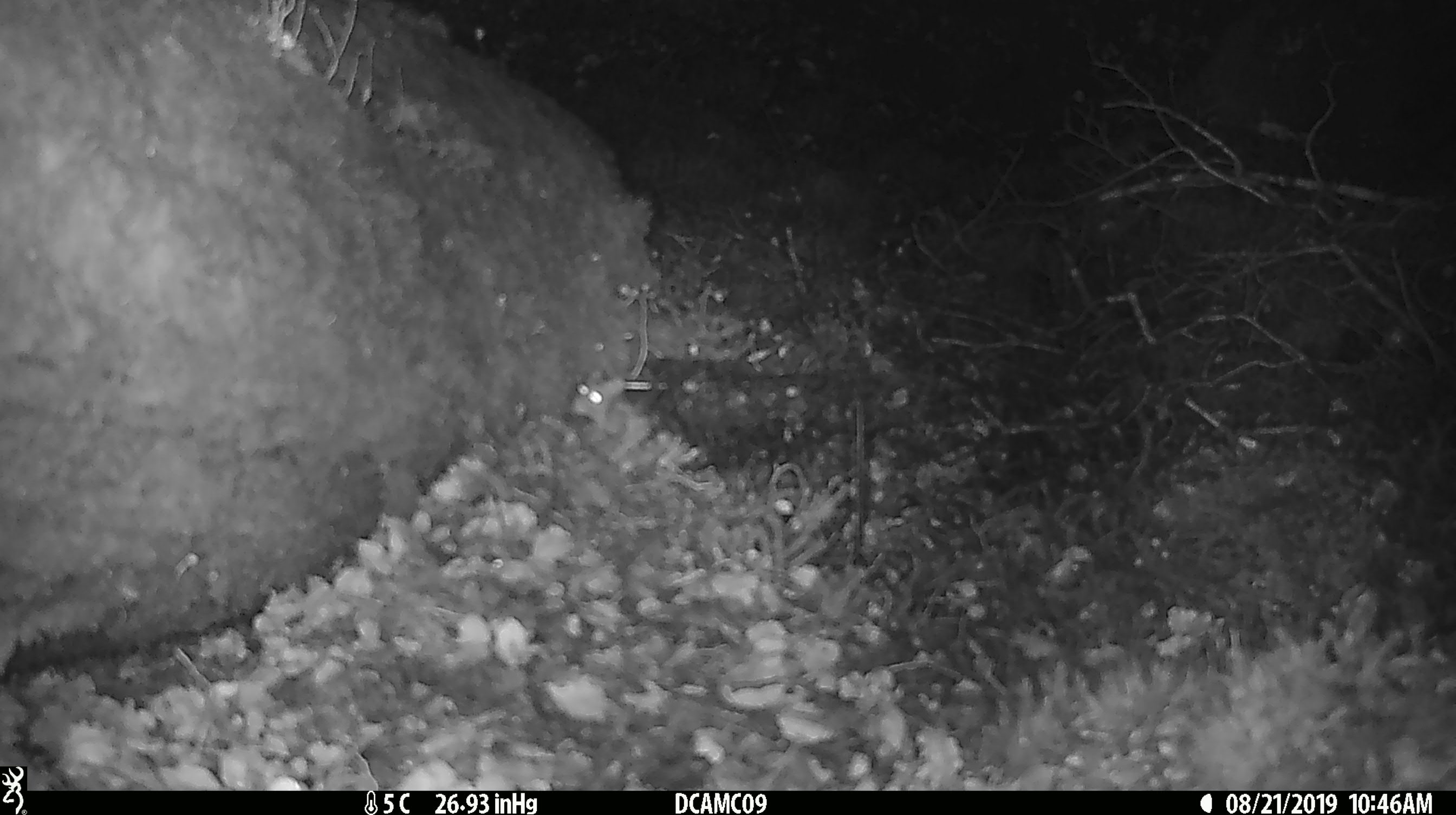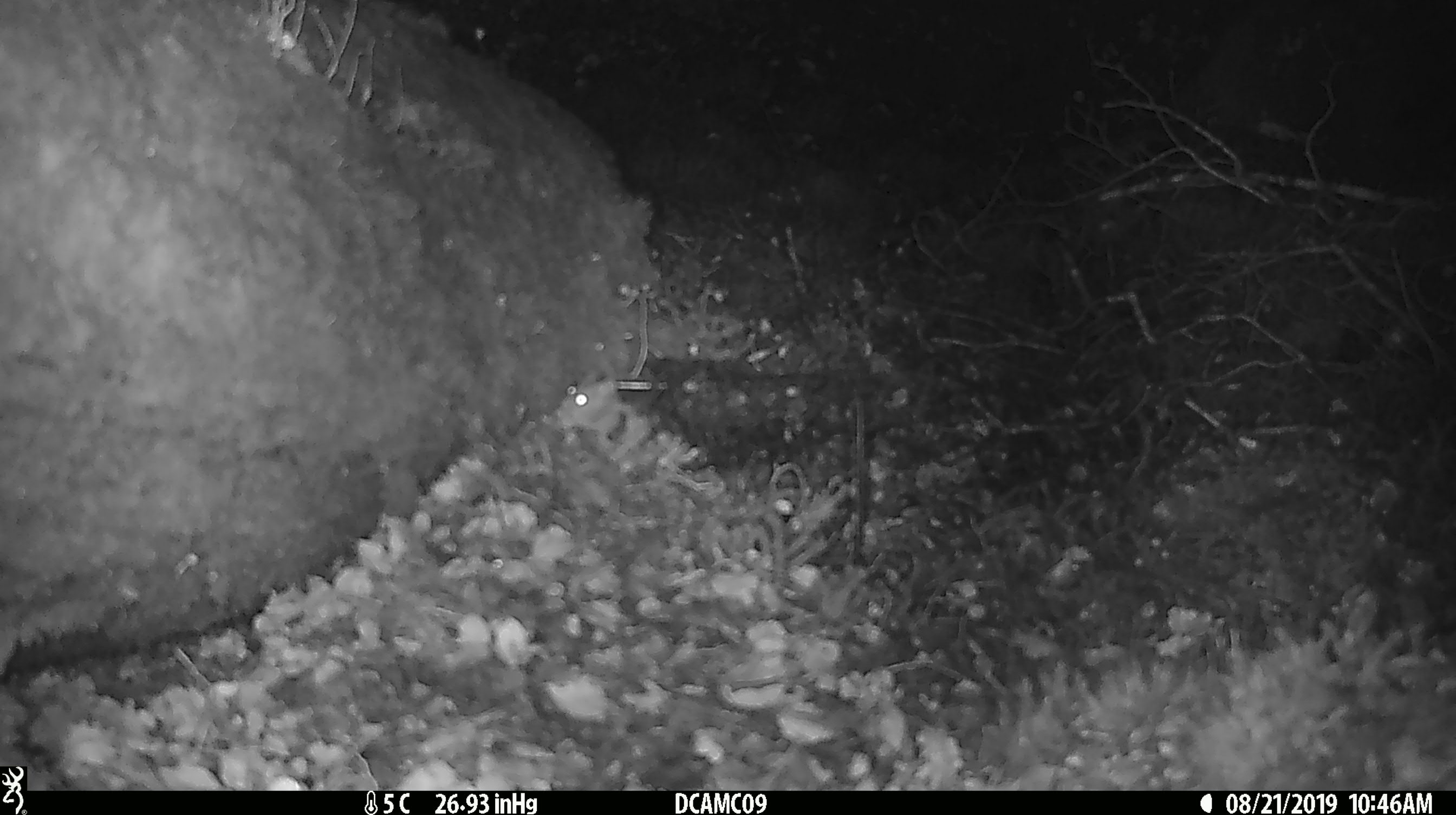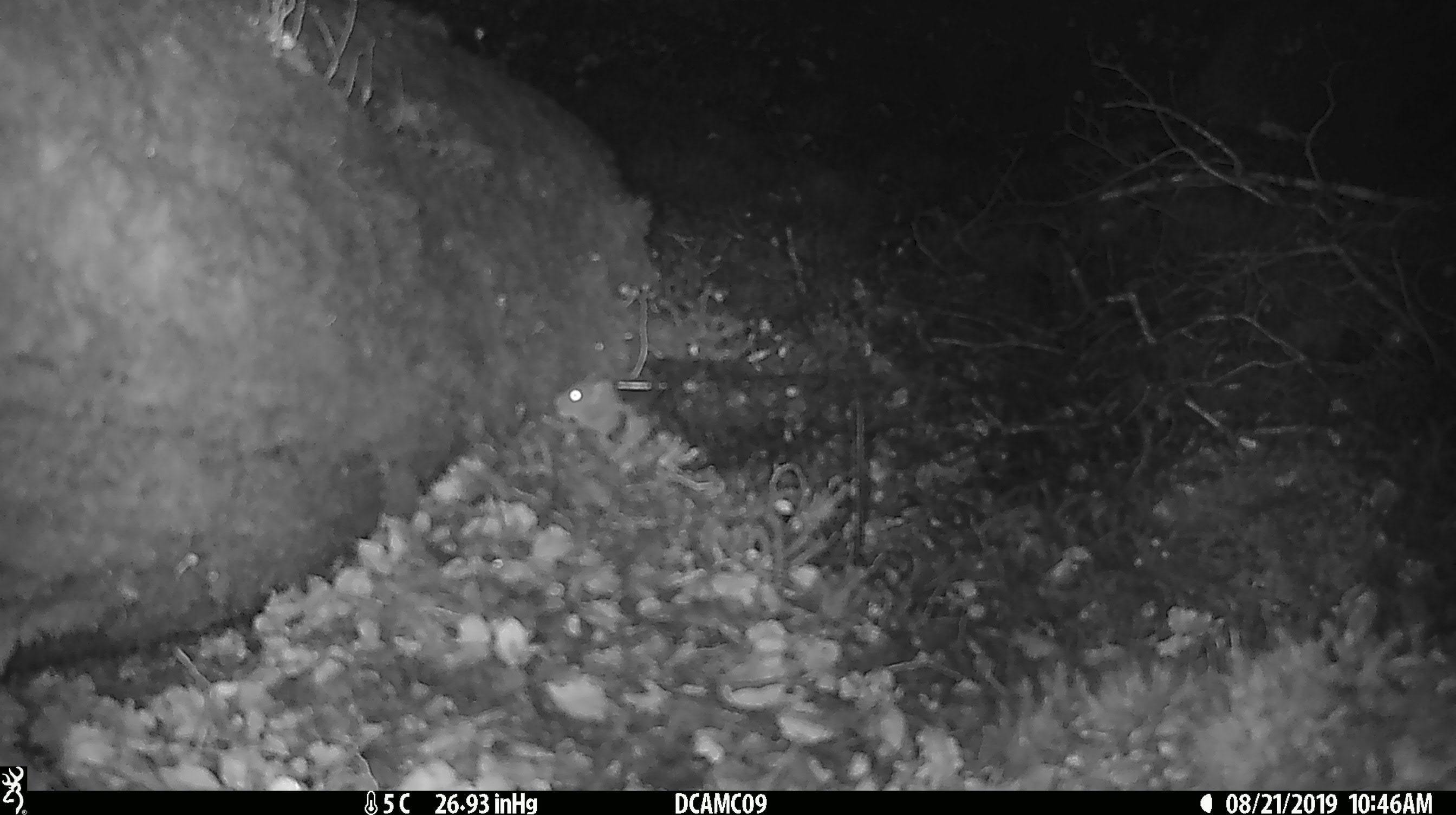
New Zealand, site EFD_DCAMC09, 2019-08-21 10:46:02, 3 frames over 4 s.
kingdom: Animalia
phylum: Chordata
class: Mammalia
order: Rodentia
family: Muridae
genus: Mus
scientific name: Mus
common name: mouse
Mouse (Mus).